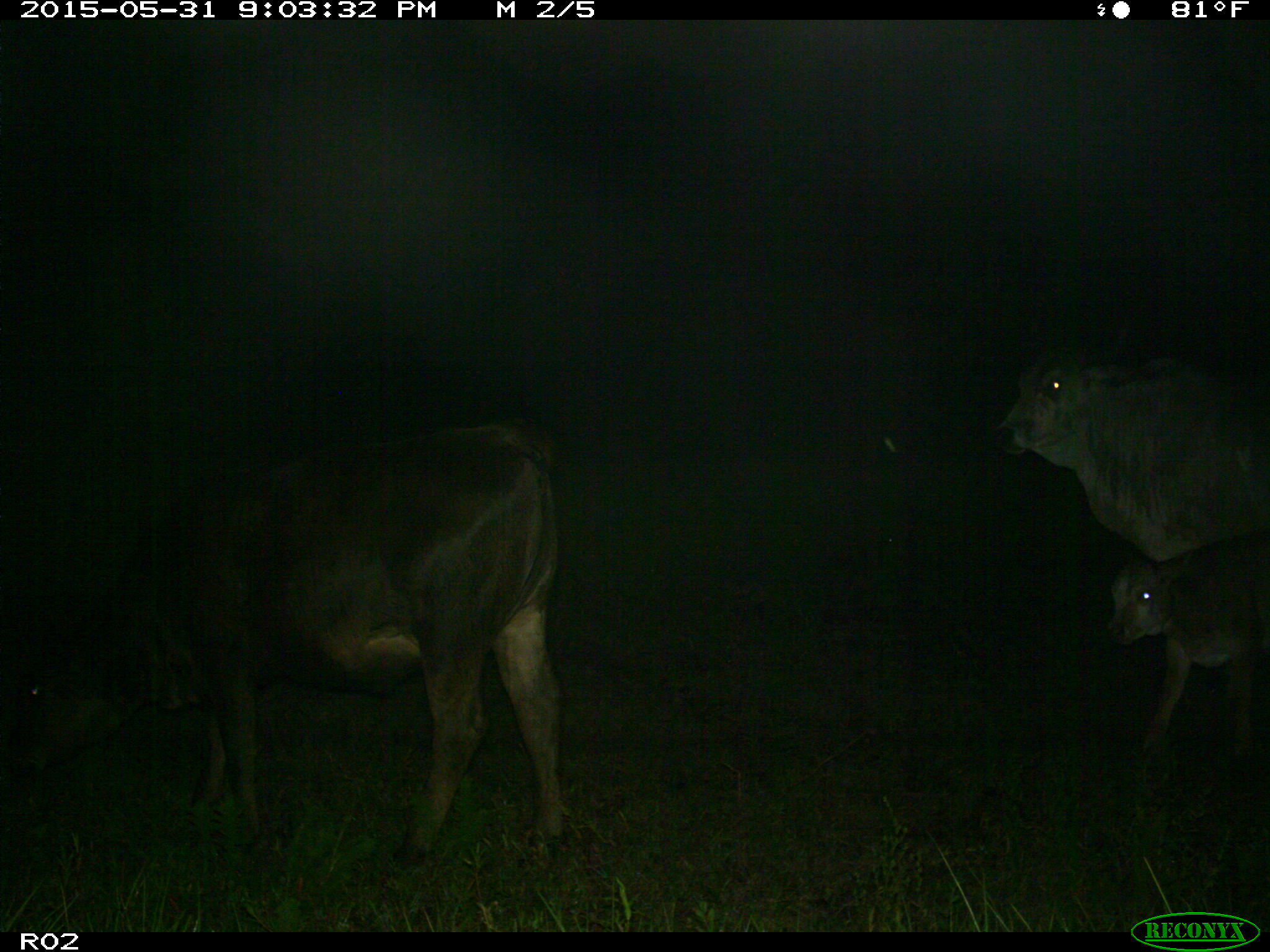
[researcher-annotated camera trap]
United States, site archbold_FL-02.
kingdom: Animalia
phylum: Chordata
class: Mammalia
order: Artiodactyla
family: Bovidae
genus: Bos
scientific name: Bos taurus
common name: domestic cow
Bos taurus (domestic cow).